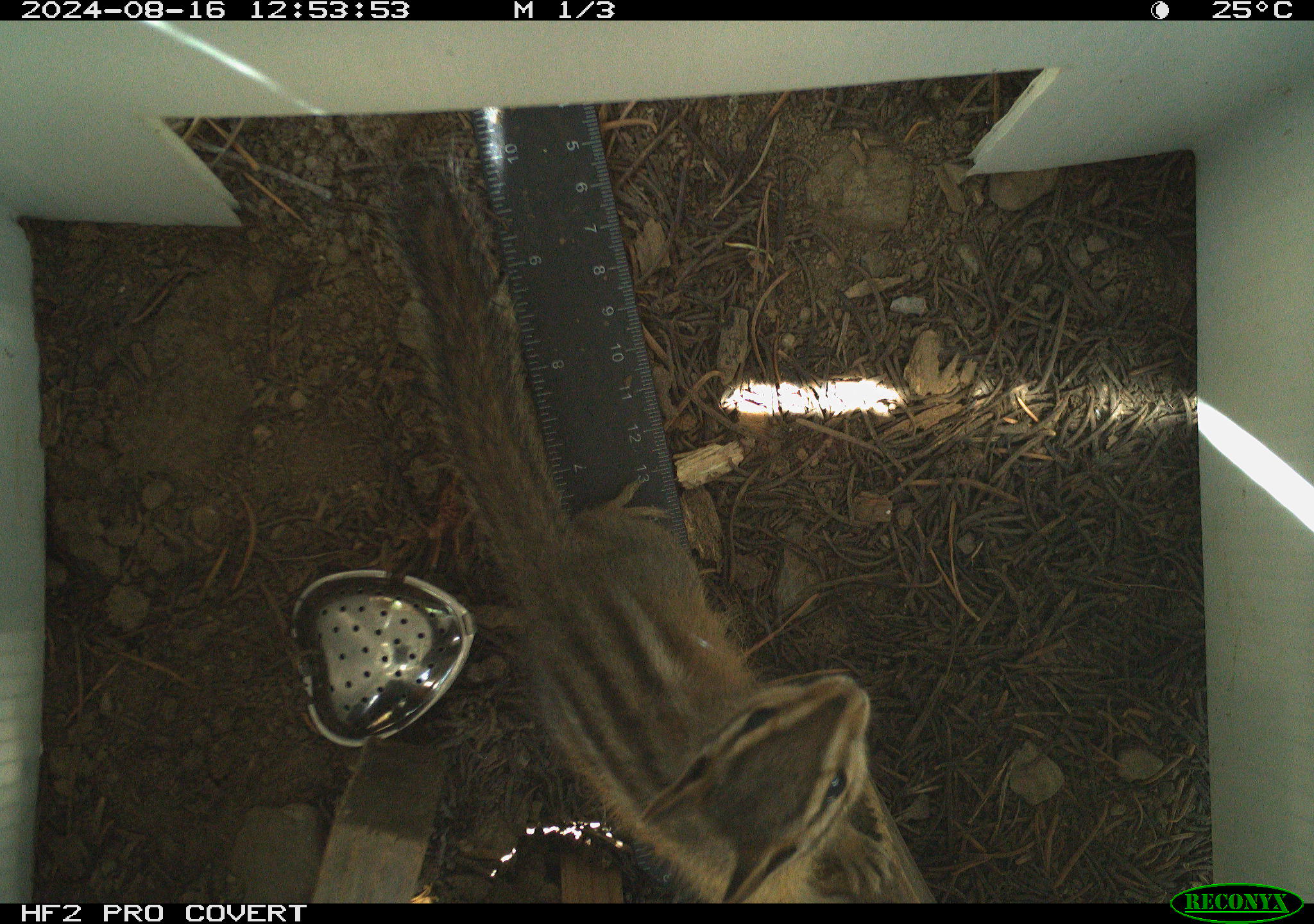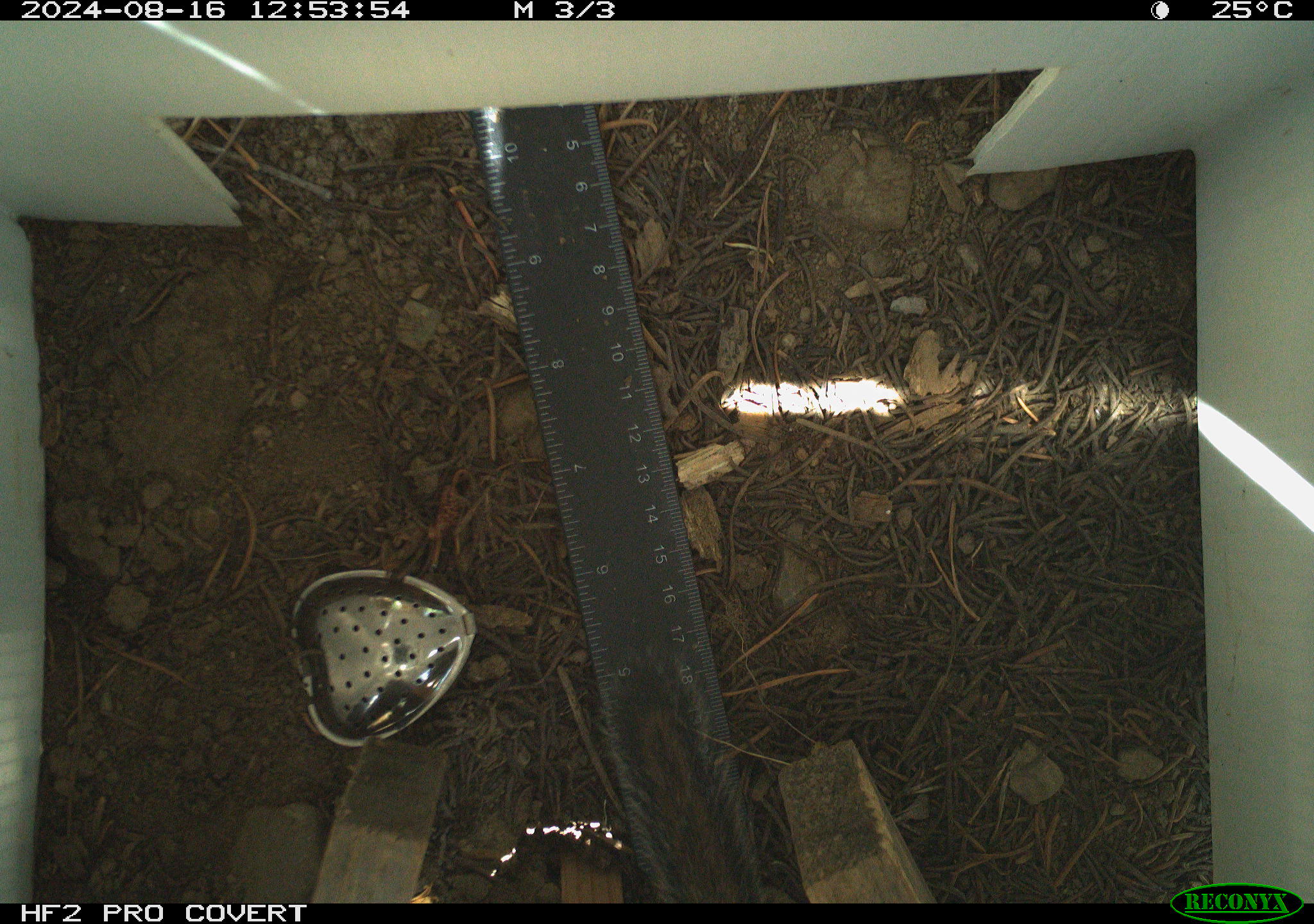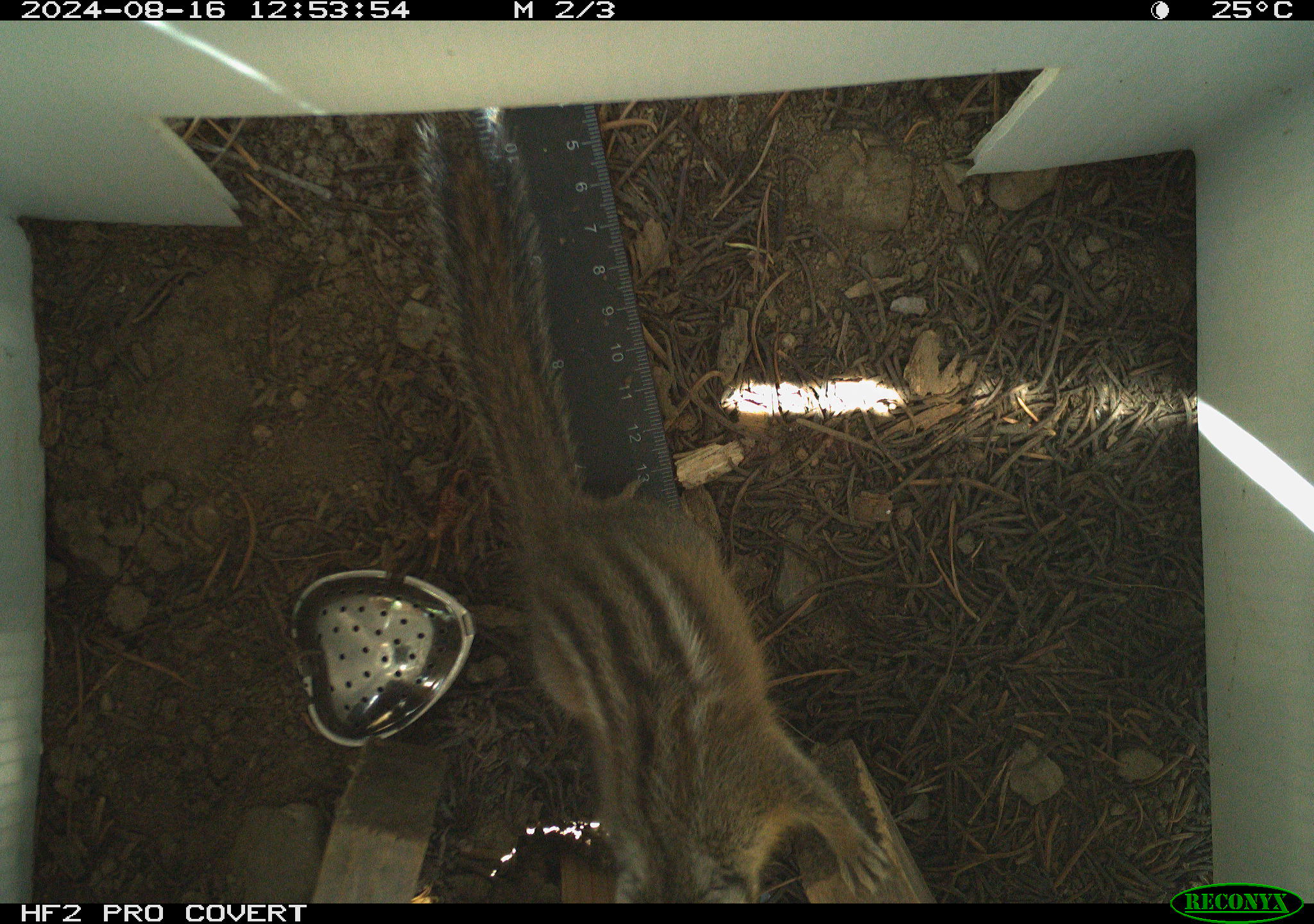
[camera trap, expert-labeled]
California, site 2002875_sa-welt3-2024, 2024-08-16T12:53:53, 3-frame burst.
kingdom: Animalia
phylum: Chordata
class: Mammalia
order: Rodentia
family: Sciuridae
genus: Neotamias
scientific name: Neotamias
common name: western chipmunks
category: neotamias species